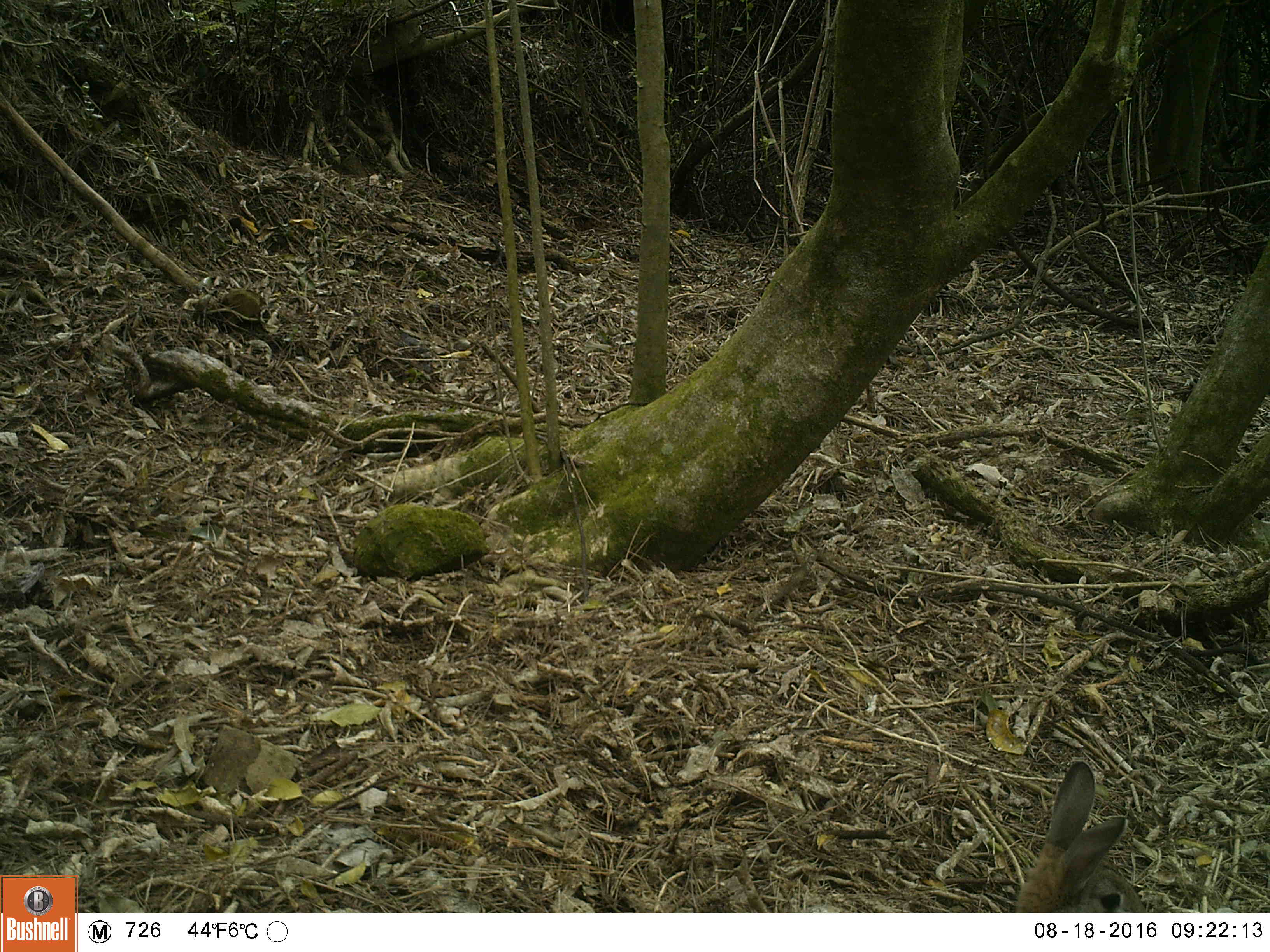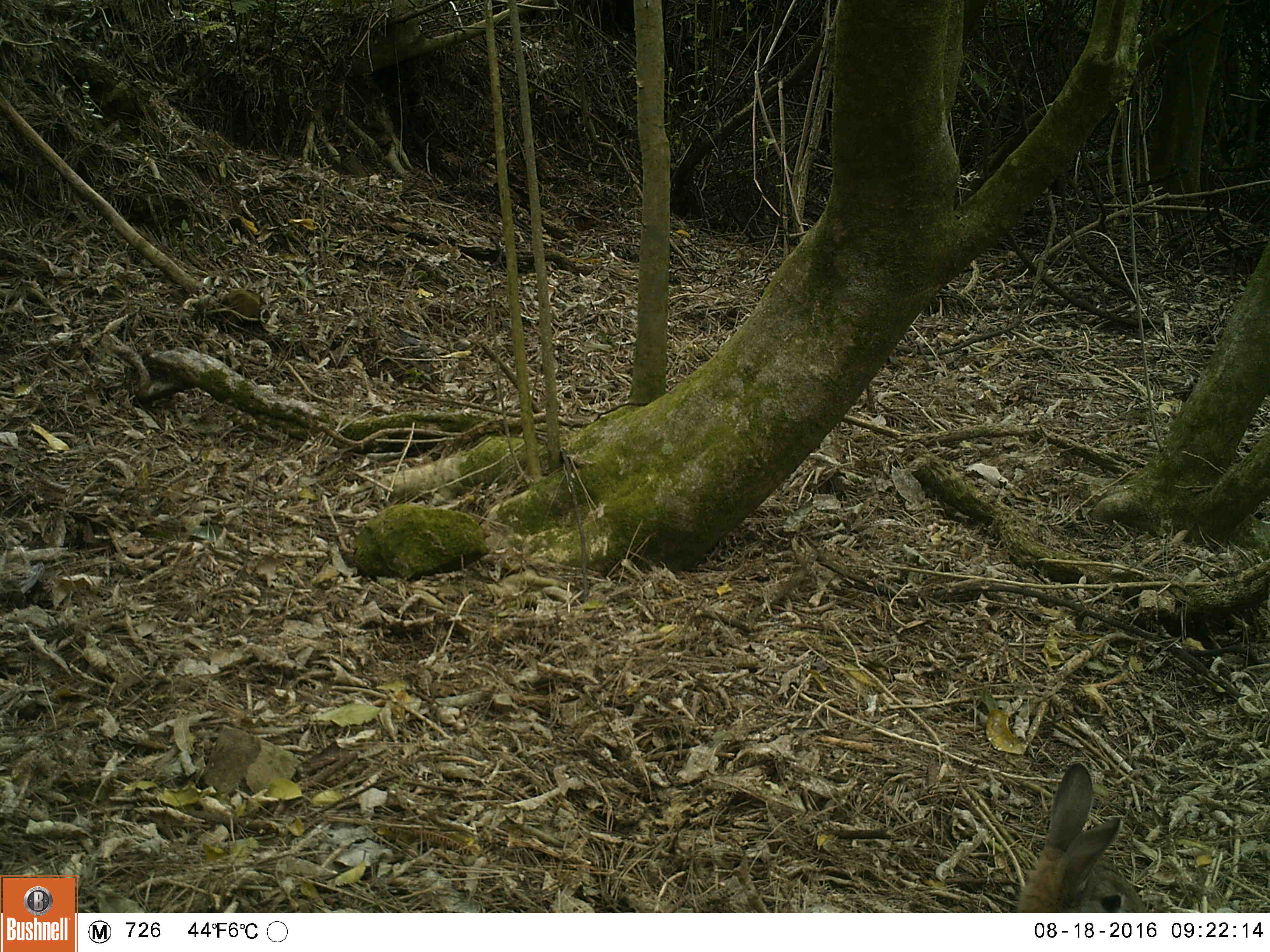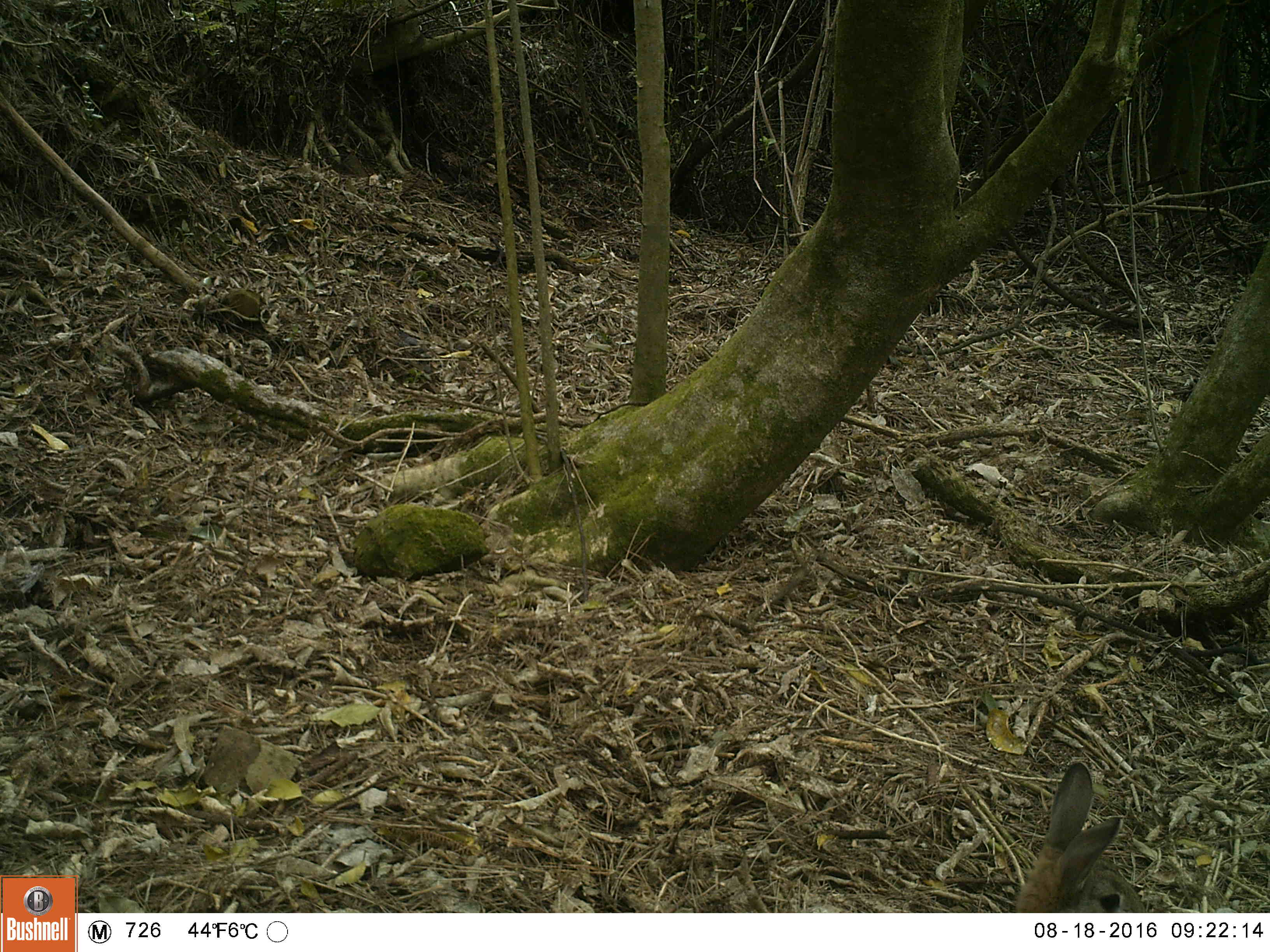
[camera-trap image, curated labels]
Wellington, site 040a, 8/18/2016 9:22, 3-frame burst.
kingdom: Animalia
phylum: Chordata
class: Mammalia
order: Lagomorpha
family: Leporidae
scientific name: Leporidae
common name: rabbit